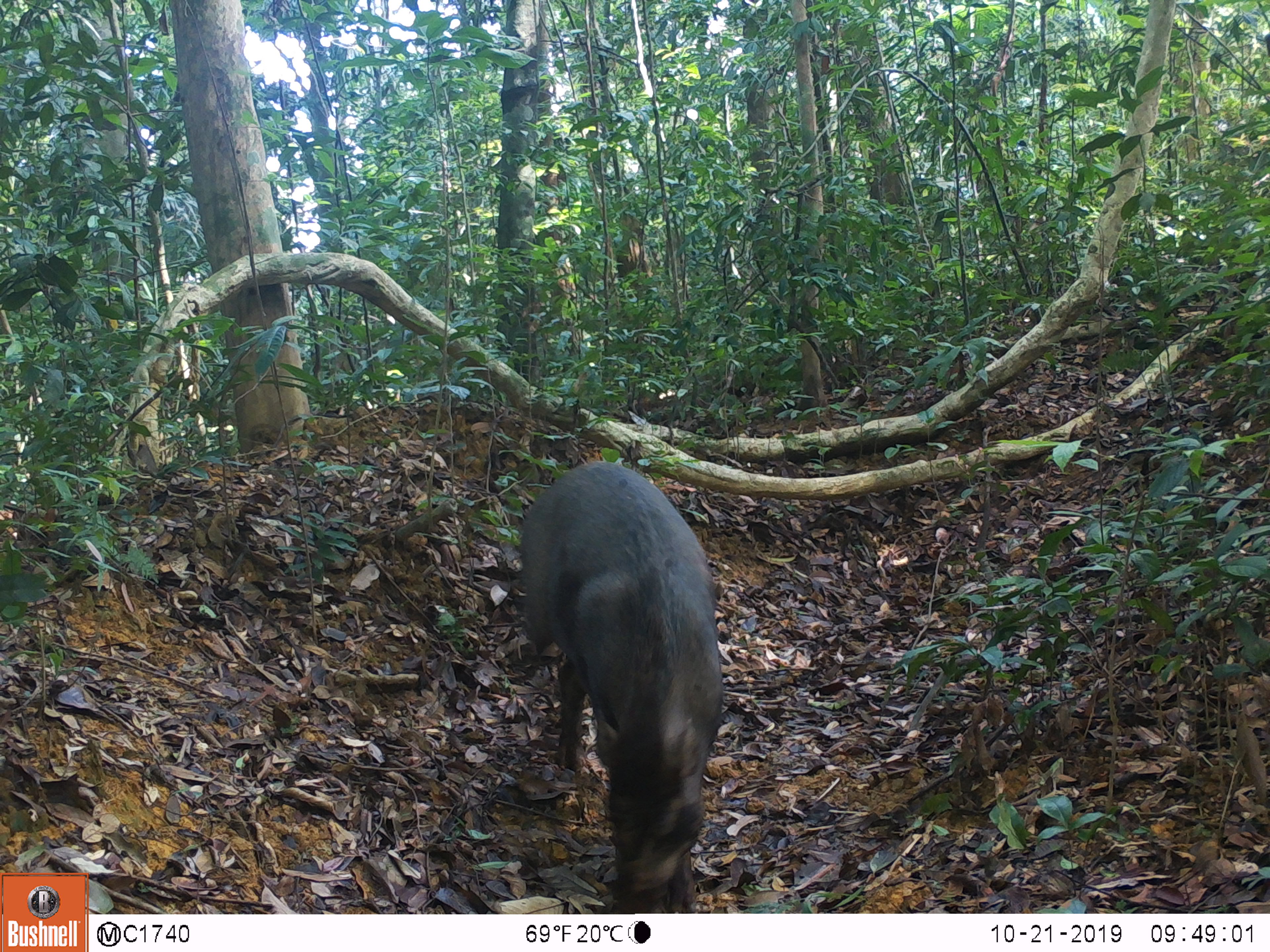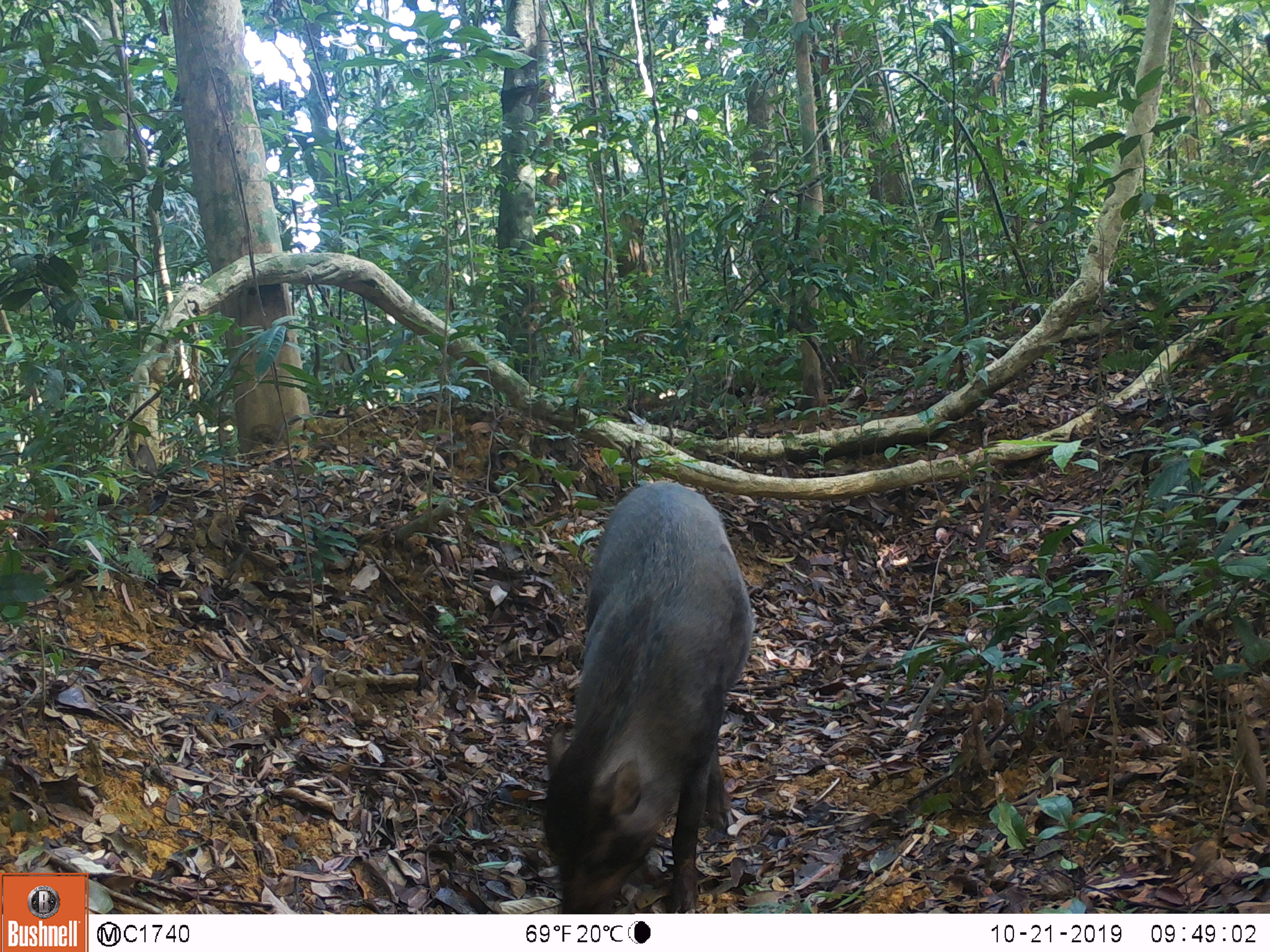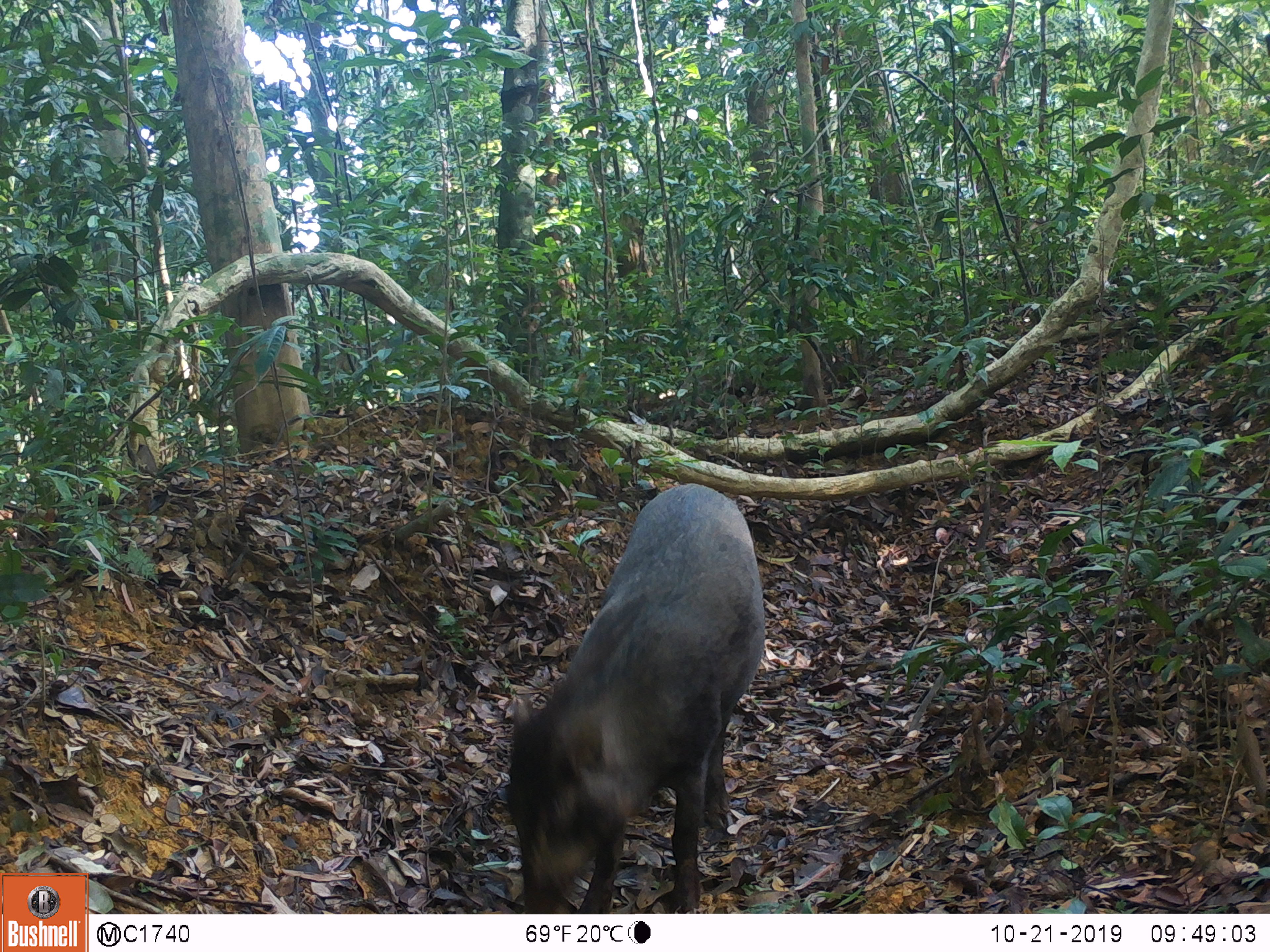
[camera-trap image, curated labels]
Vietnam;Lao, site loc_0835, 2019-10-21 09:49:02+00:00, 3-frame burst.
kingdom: Animalia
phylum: Chordata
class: Mammalia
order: Artiodactyla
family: Suidae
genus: Sus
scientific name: Sus scrofa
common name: eurasian wild pig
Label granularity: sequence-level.